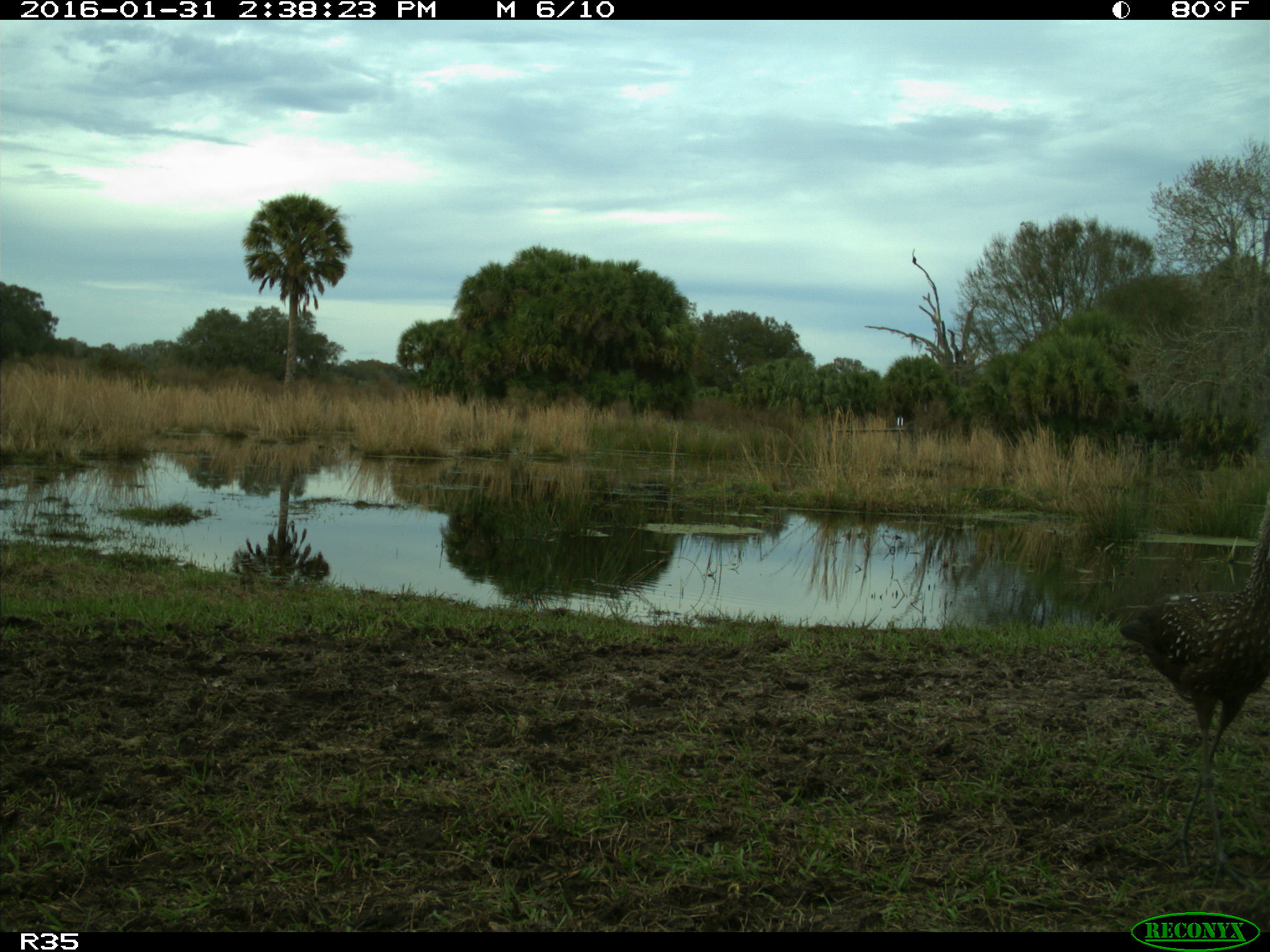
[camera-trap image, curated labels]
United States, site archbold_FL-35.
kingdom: Animalia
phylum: Chordata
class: Aves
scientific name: Aves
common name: birds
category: unidentified bird